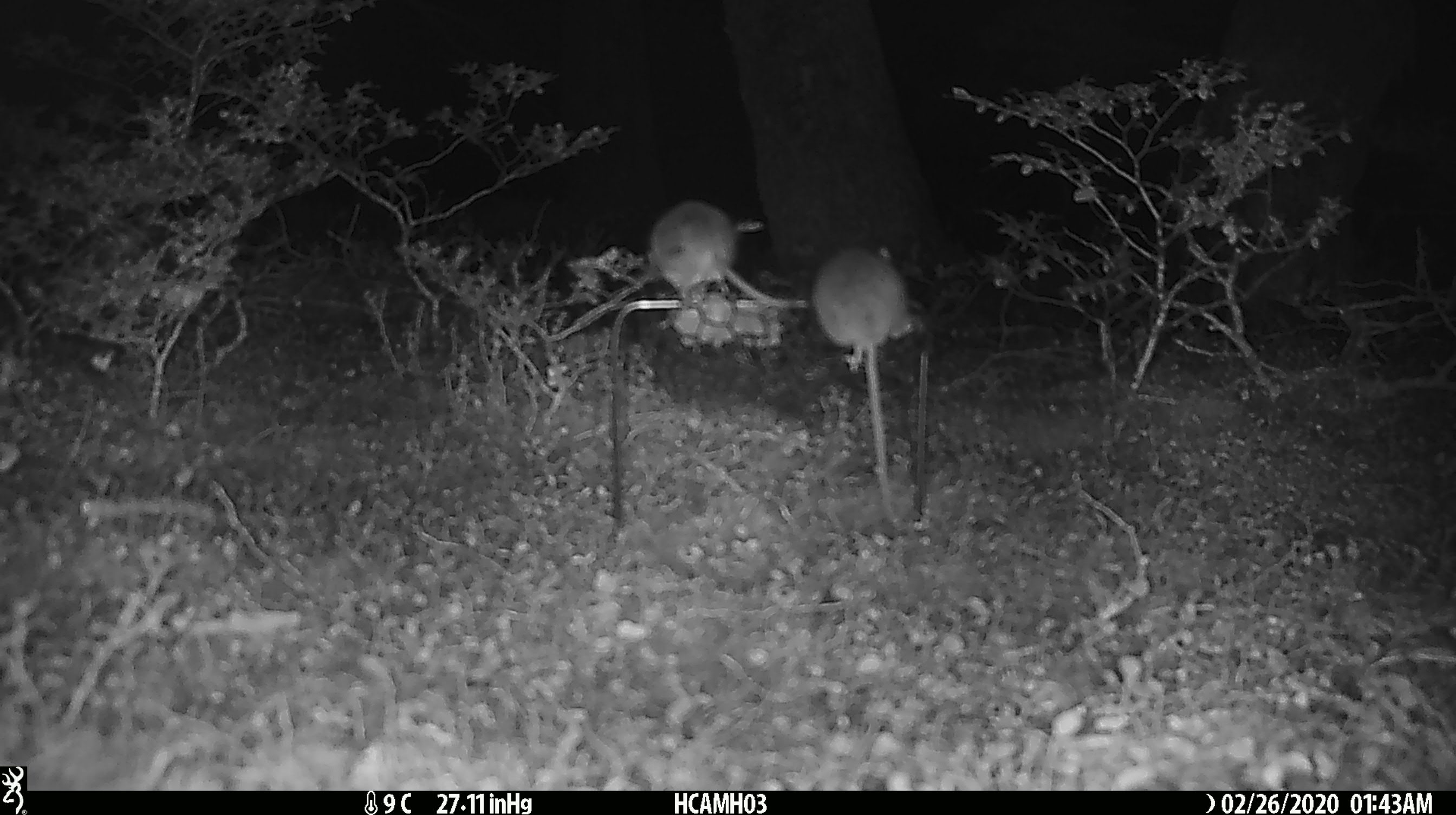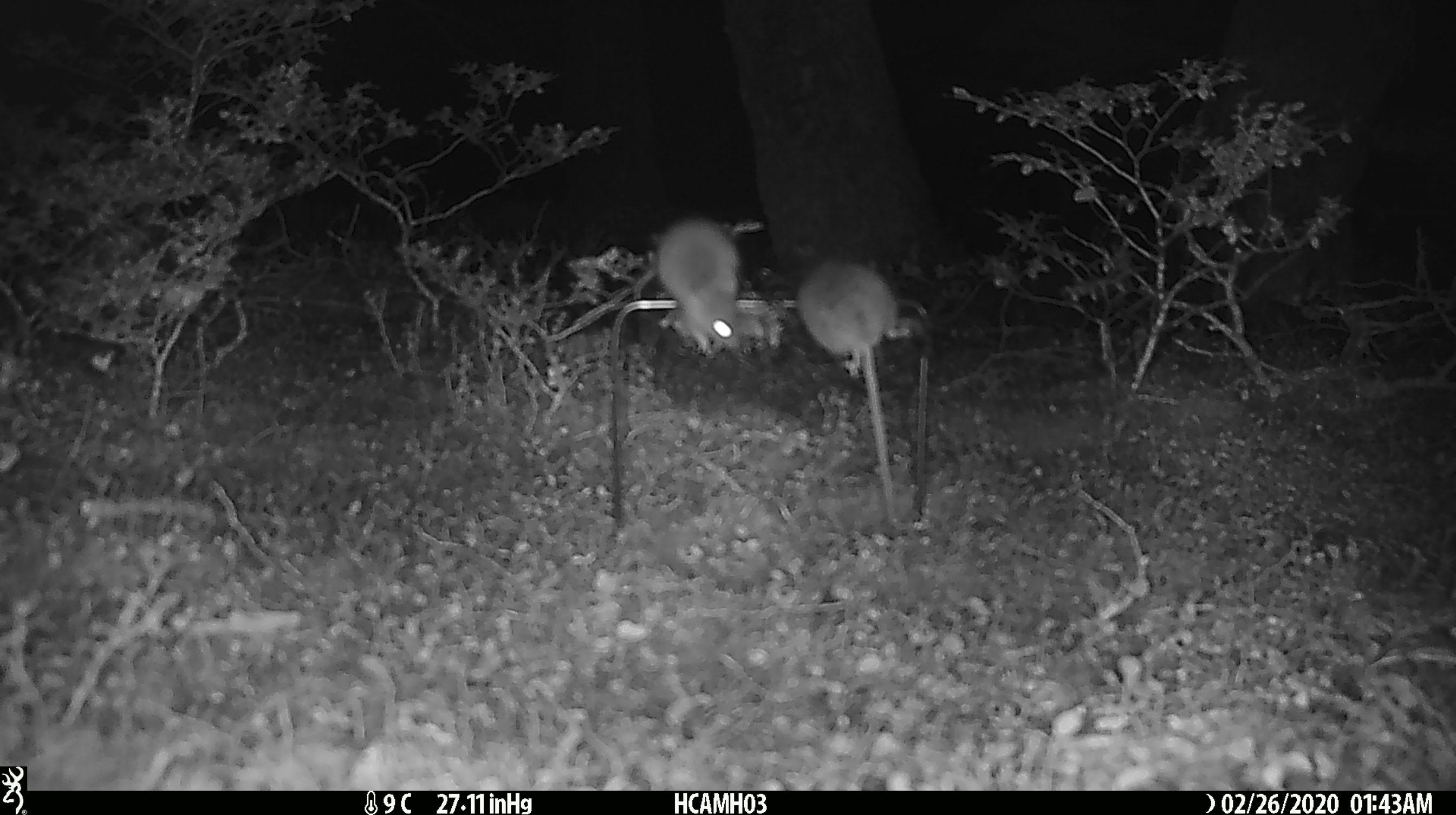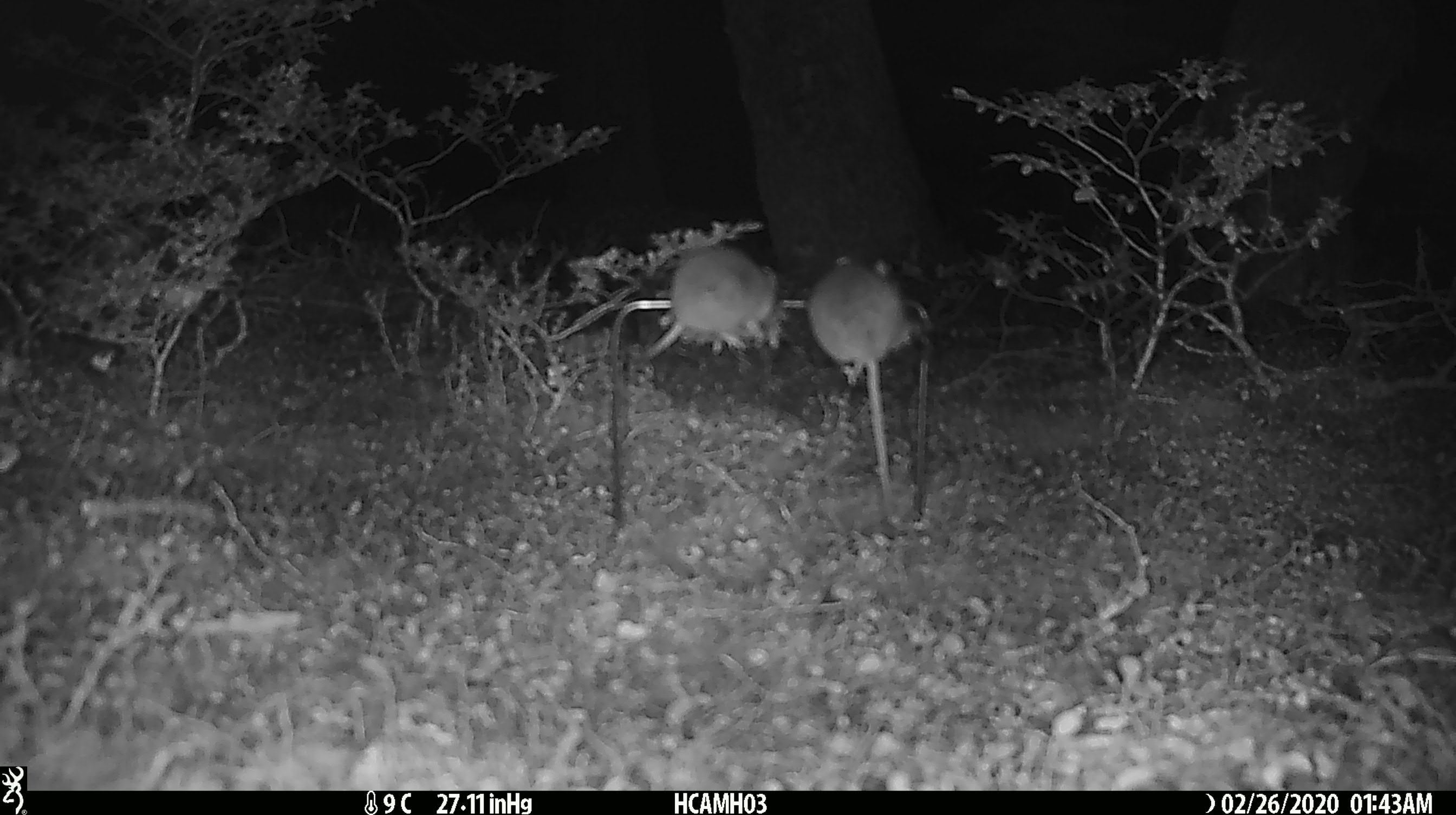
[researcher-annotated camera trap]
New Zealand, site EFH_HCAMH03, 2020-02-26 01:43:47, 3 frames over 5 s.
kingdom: Animalia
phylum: Chordata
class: Mammalia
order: Rodentia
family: Muridae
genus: Mus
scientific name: Mus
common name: mouse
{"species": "mouse (Mus)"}